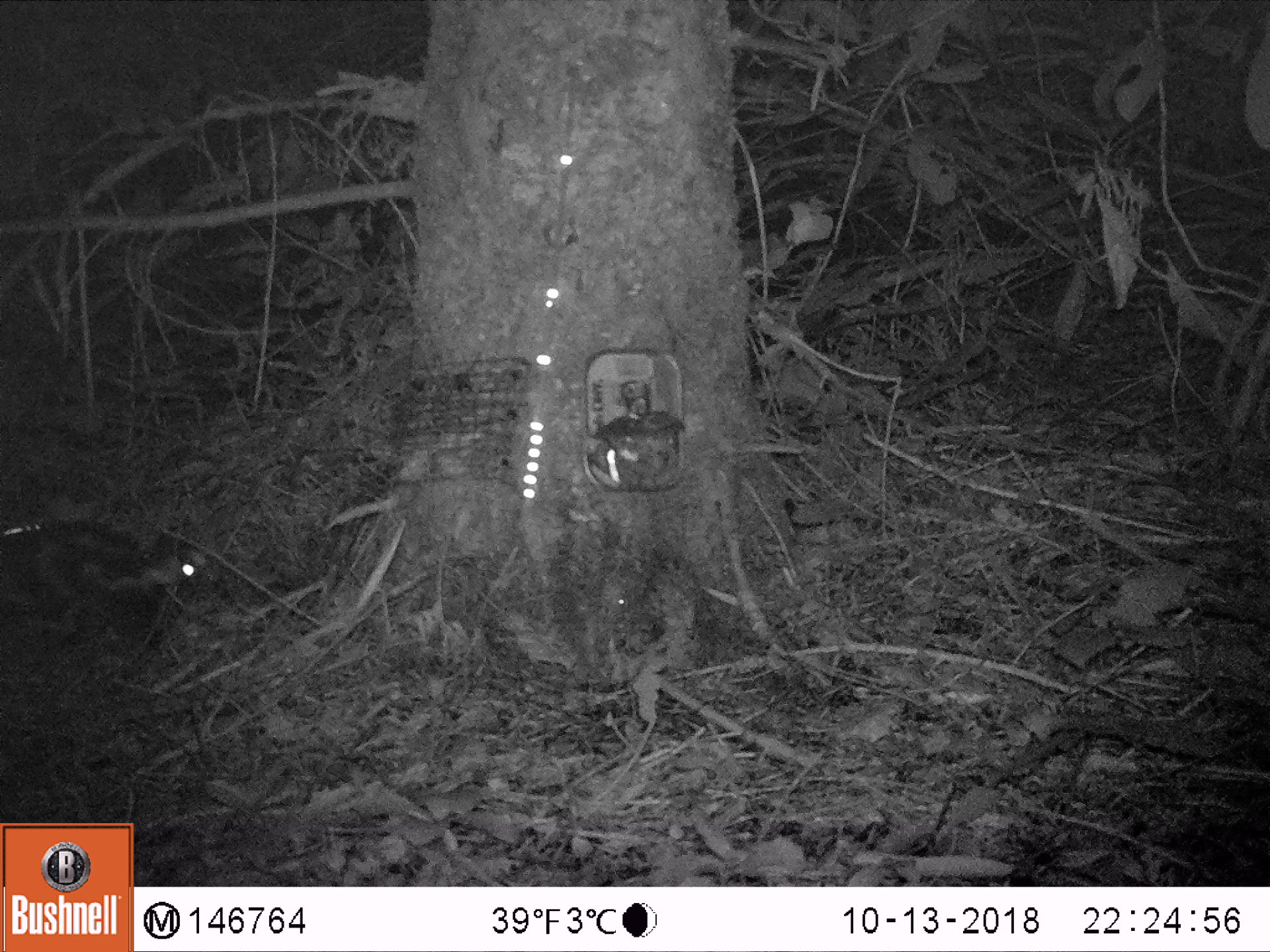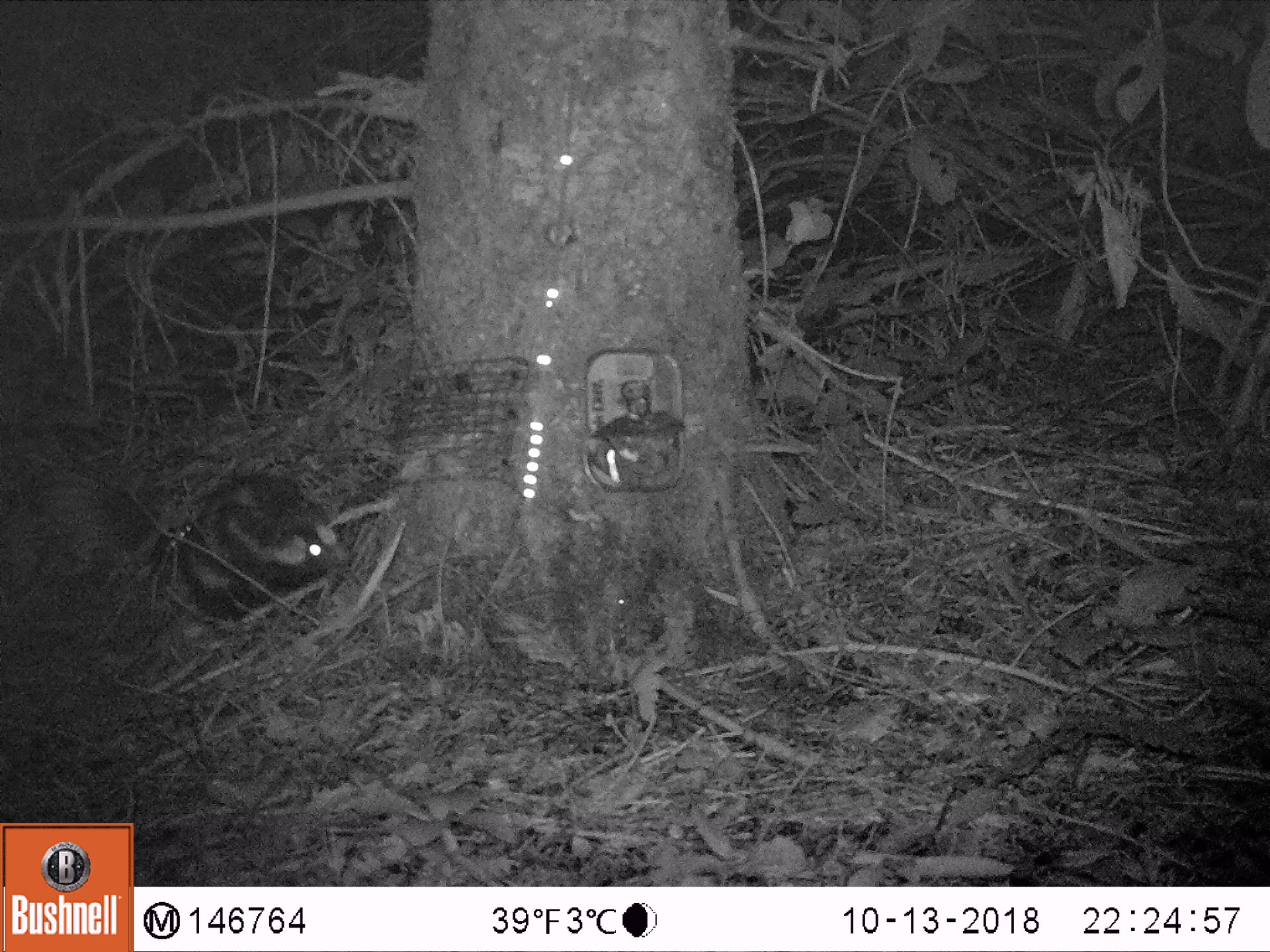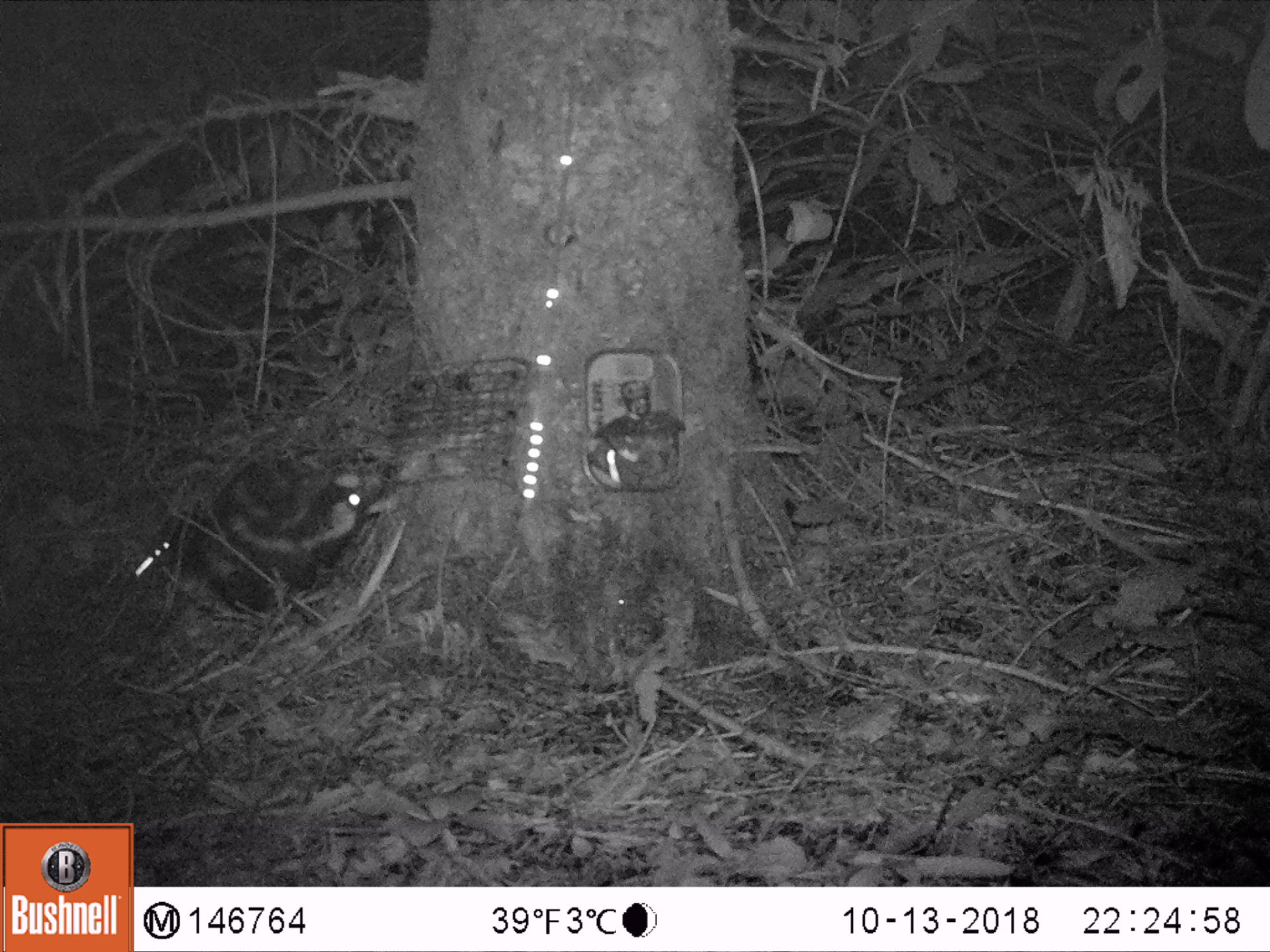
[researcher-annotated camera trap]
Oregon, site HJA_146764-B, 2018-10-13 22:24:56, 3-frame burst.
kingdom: Animalia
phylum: Chordata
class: Mammalia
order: Carnivora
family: Mephitidae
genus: Spilogale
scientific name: Spilogale gracilis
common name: western spotted skunk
Western spotted skunk (Spilogale gracilis).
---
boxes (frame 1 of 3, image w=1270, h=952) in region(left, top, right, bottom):
western spotted skunk: region(6, 500, 265, 688)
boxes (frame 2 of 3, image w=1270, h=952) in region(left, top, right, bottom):
western spotted skunk: region(60, 397, 370, 628)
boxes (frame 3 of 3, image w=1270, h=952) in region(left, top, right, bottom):
western spotted skunk: region(61, 433, 437, 653)